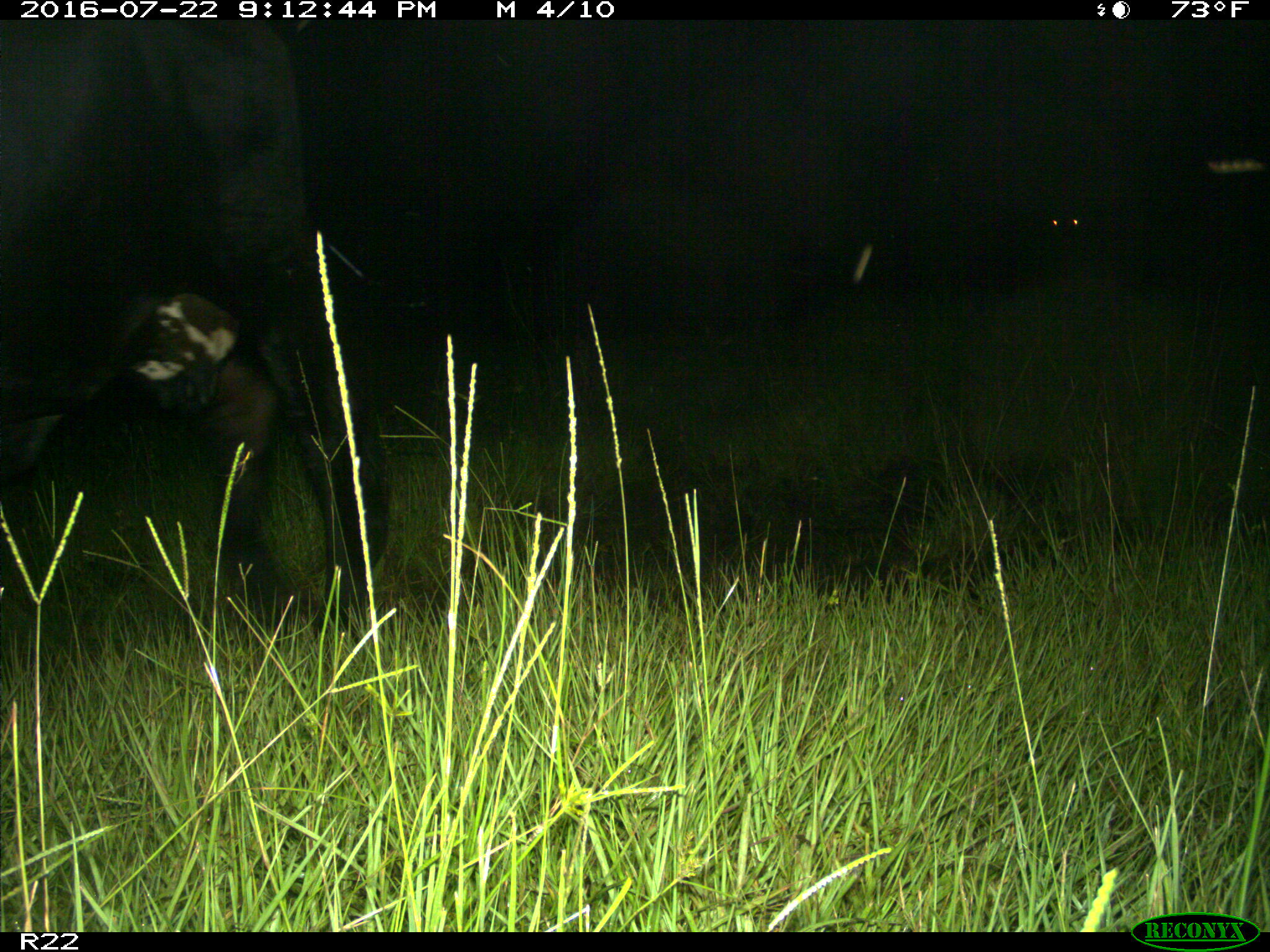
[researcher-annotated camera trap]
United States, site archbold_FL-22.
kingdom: Animalia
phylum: Chordata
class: Mammalia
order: Artiodactyla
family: Bovidae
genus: Bos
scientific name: Bos taurus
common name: domestic cow